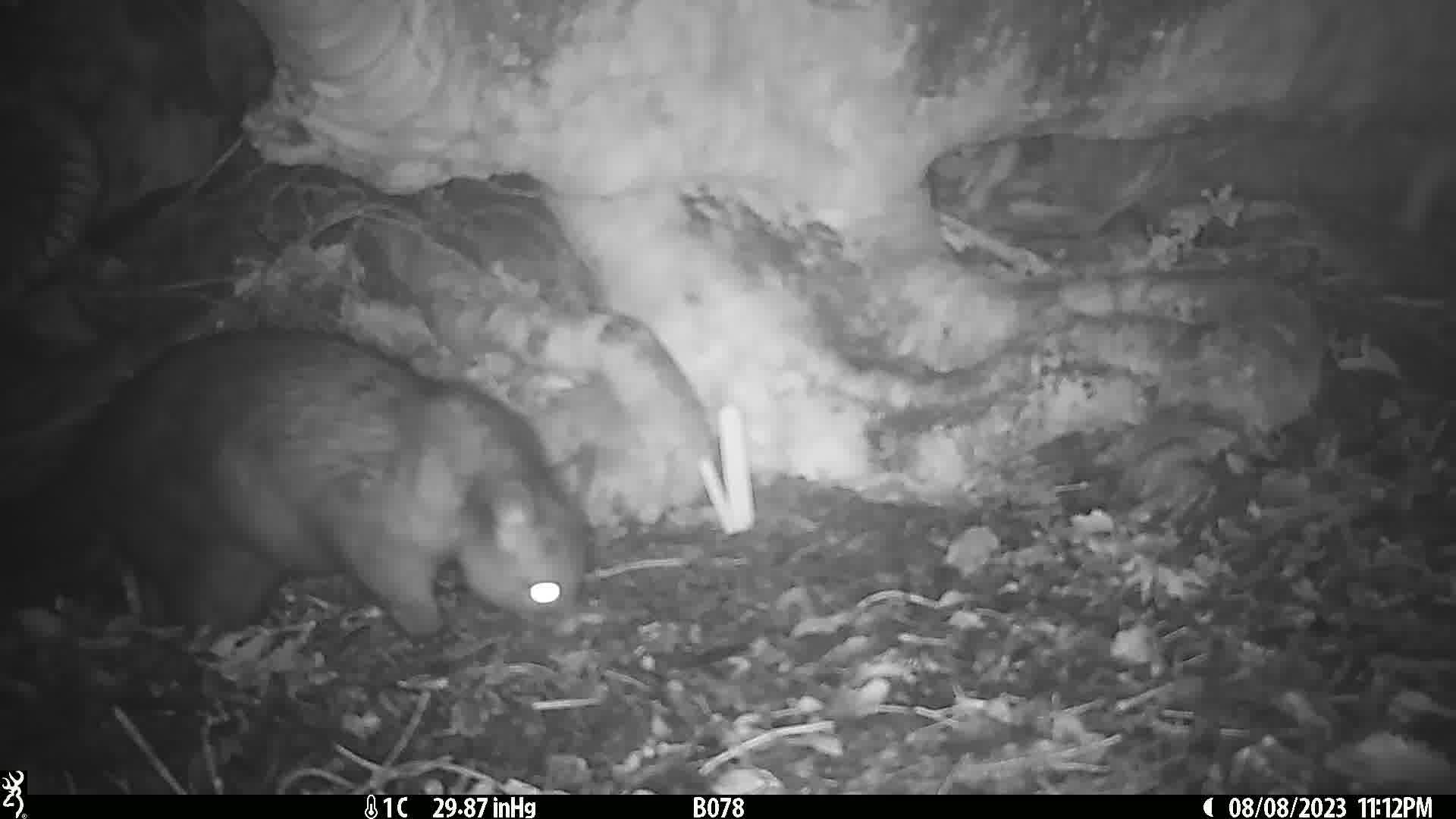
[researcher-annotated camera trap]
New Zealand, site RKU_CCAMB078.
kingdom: Animalia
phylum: Chordata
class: Mammalia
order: Diprotodontia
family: Phalangeridae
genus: Trichosurus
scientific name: Trichosurus vulpecula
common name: common brushtail possum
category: possum